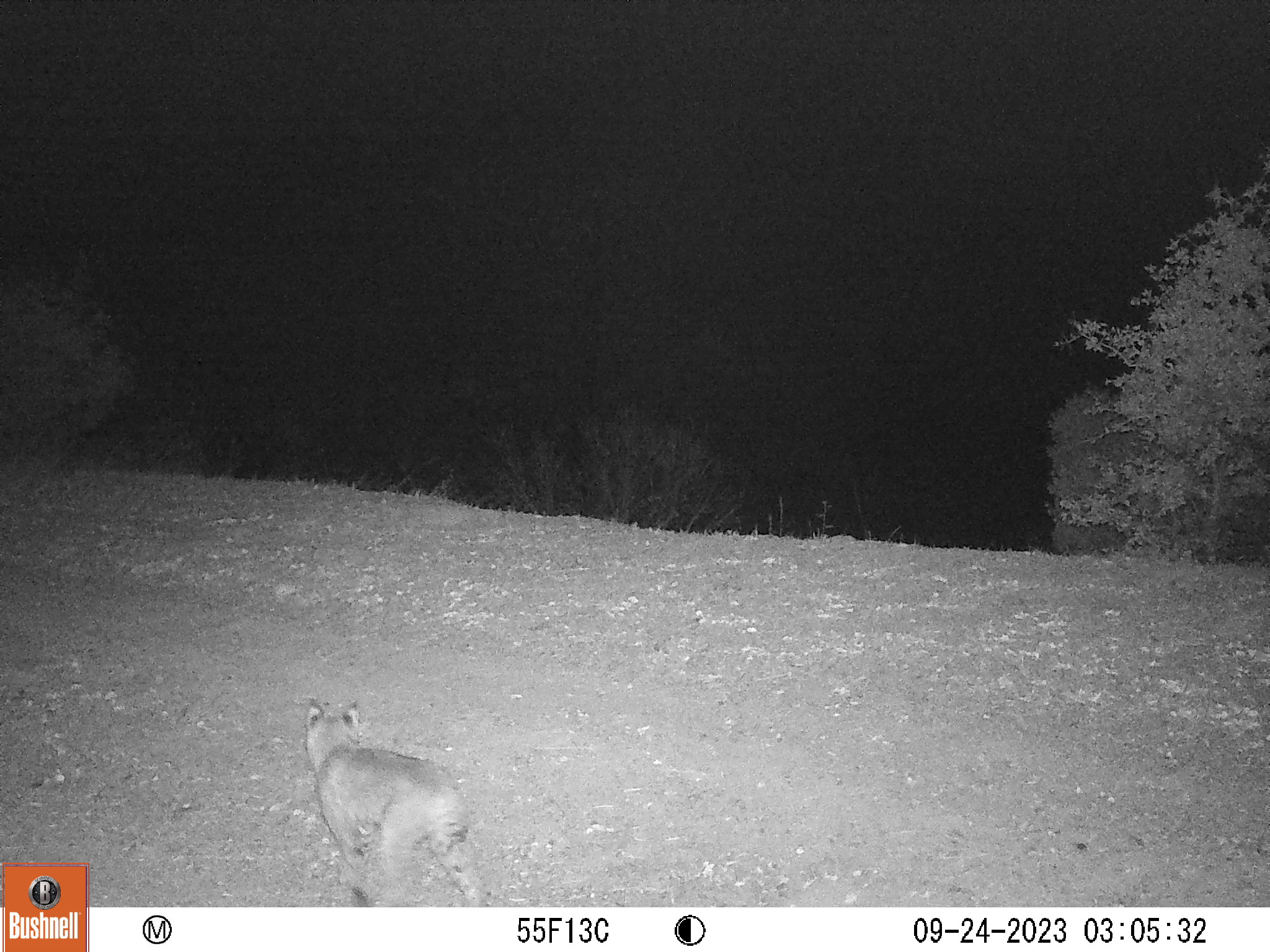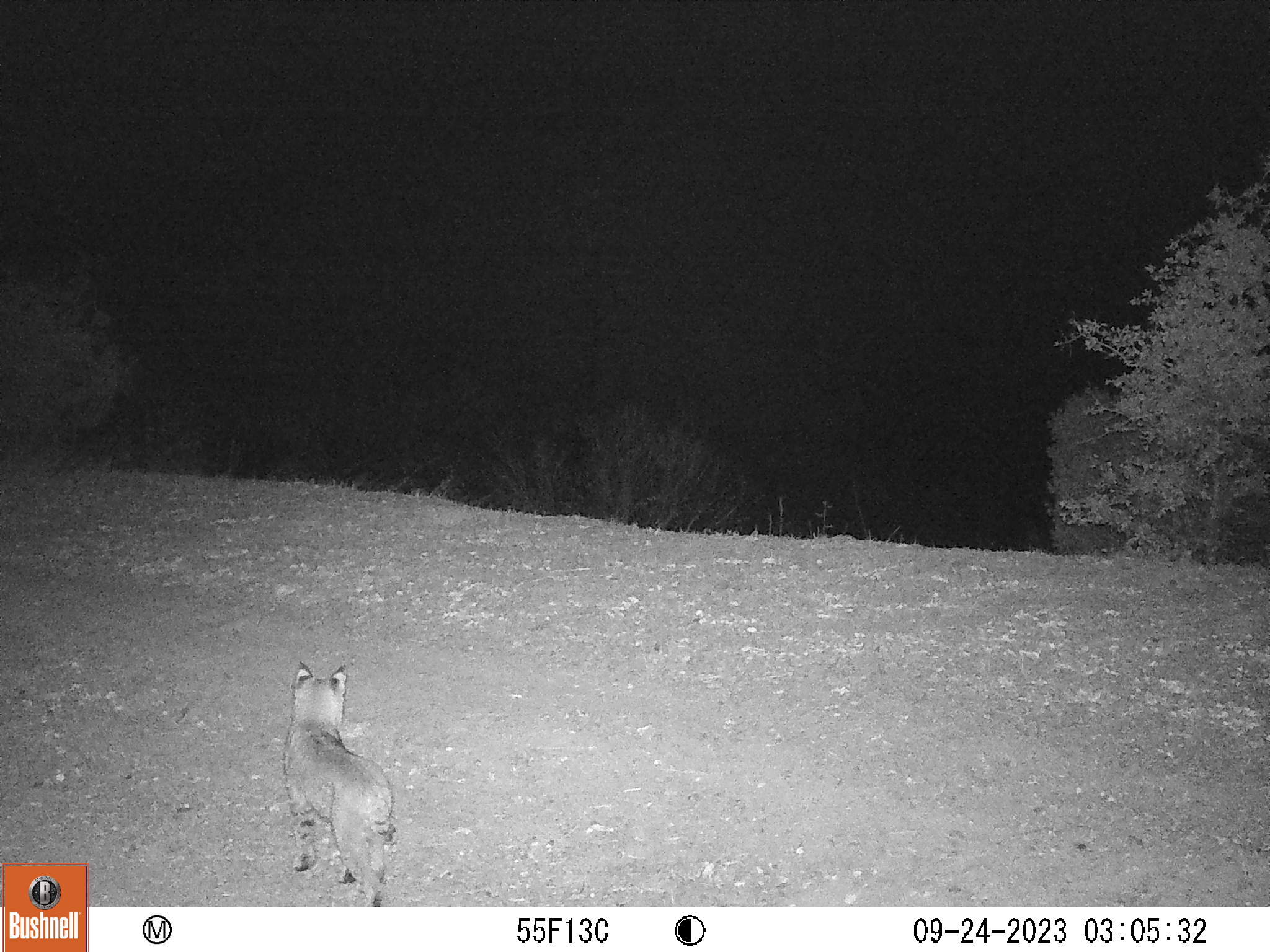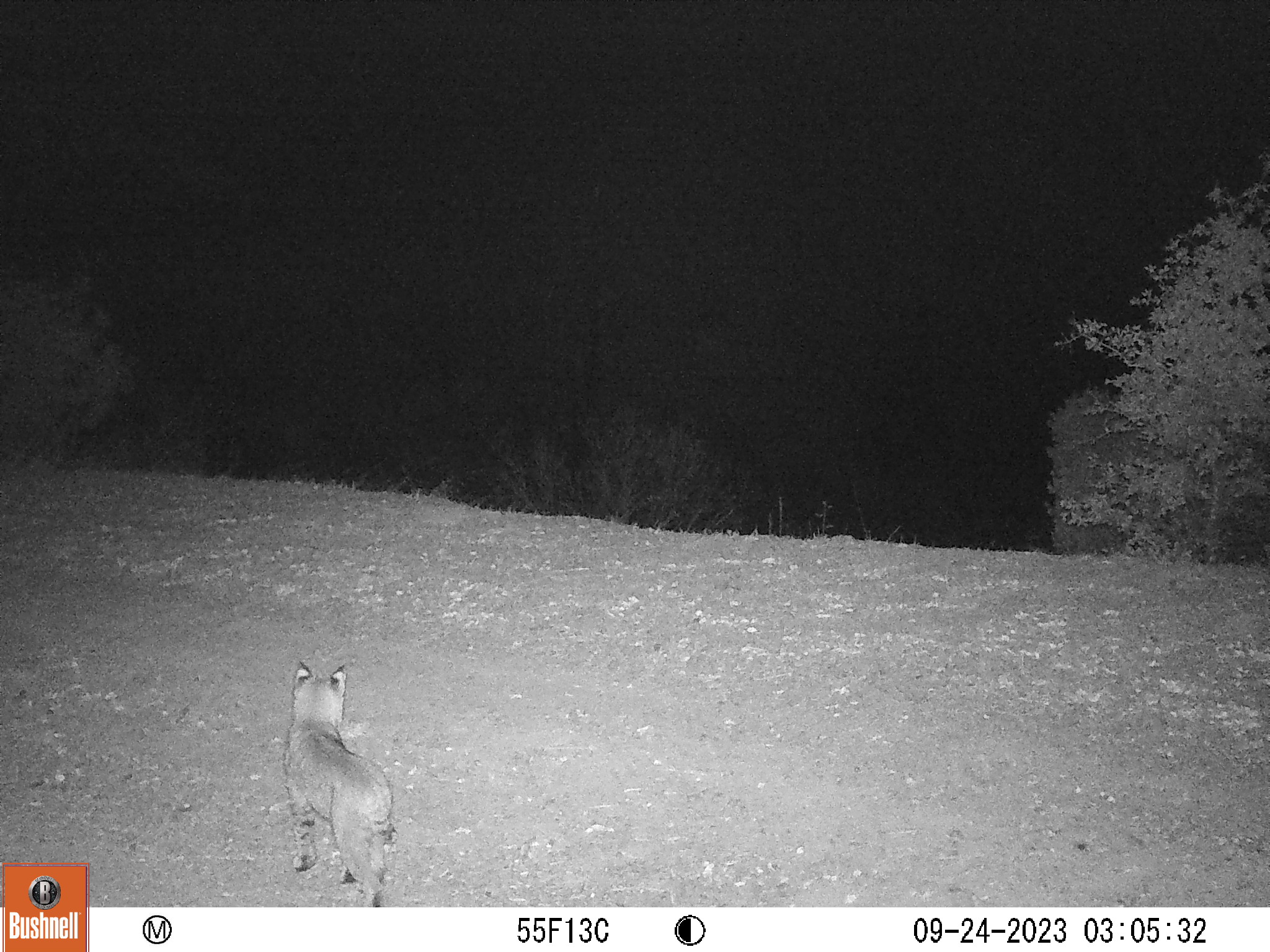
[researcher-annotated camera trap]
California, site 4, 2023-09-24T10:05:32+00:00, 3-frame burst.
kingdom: Animalia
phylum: Chordata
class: Mammalia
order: Carnivora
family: Felidae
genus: Lynx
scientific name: Lynx rufus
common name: bobcat